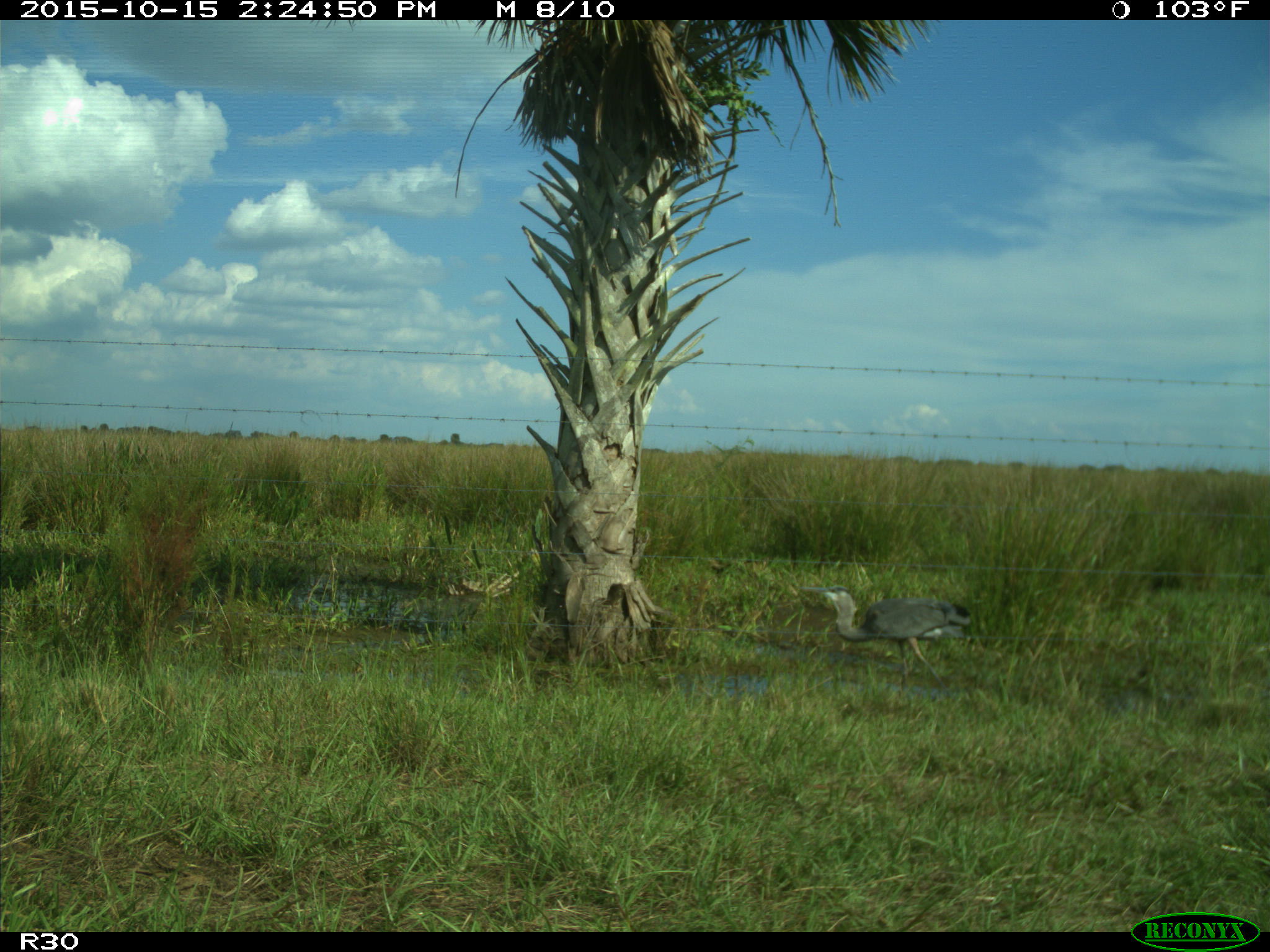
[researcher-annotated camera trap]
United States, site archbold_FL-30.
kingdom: Animalia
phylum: Chordata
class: Aves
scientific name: Aves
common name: birds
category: unidentified bird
Unidentified bird (birds) (Aves).